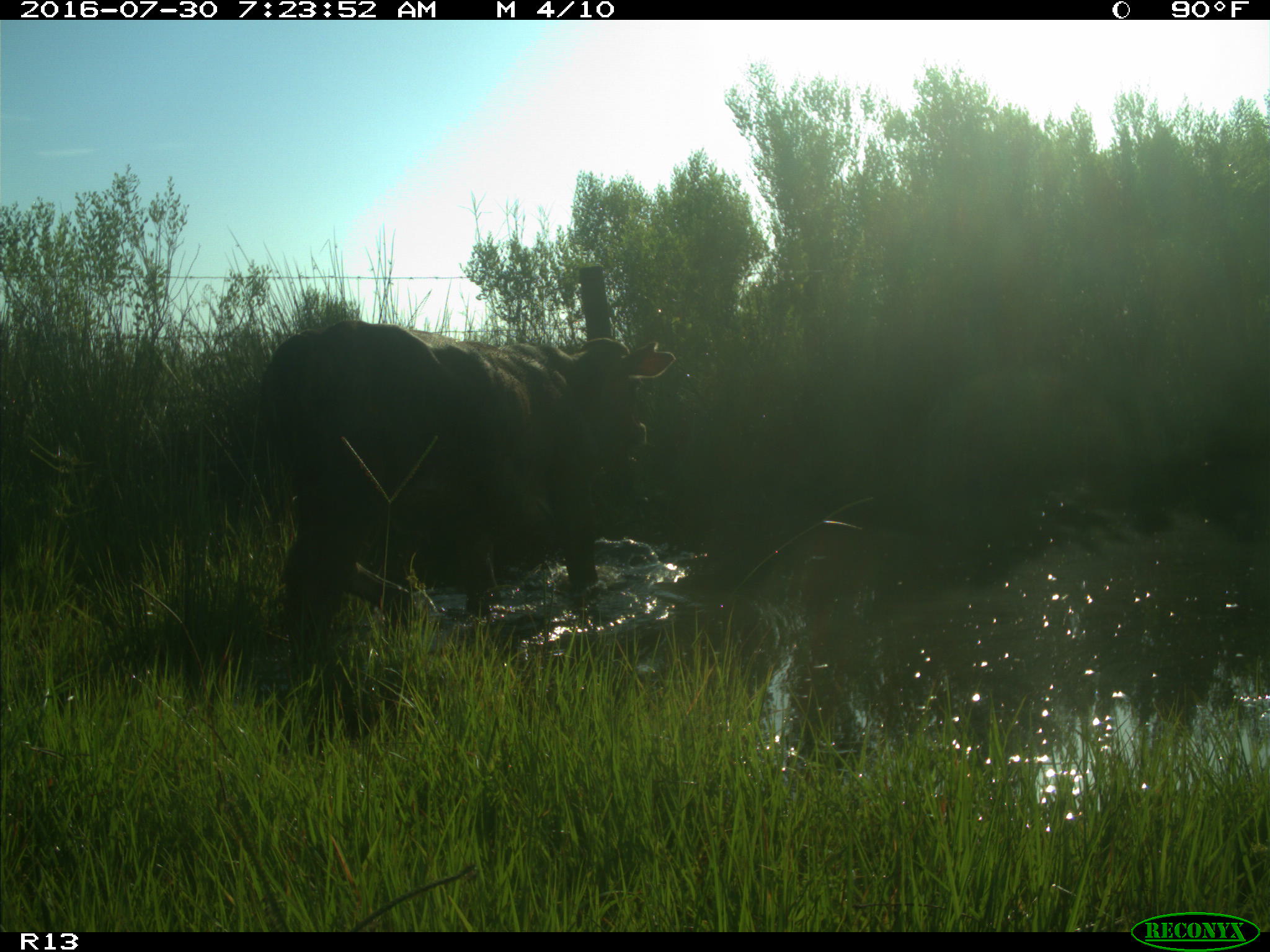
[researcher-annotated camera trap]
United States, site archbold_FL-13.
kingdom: Animalia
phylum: Chordata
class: Mammalia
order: Artiodactyla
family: Bovidae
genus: Bos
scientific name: Bos taurus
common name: domestic cow